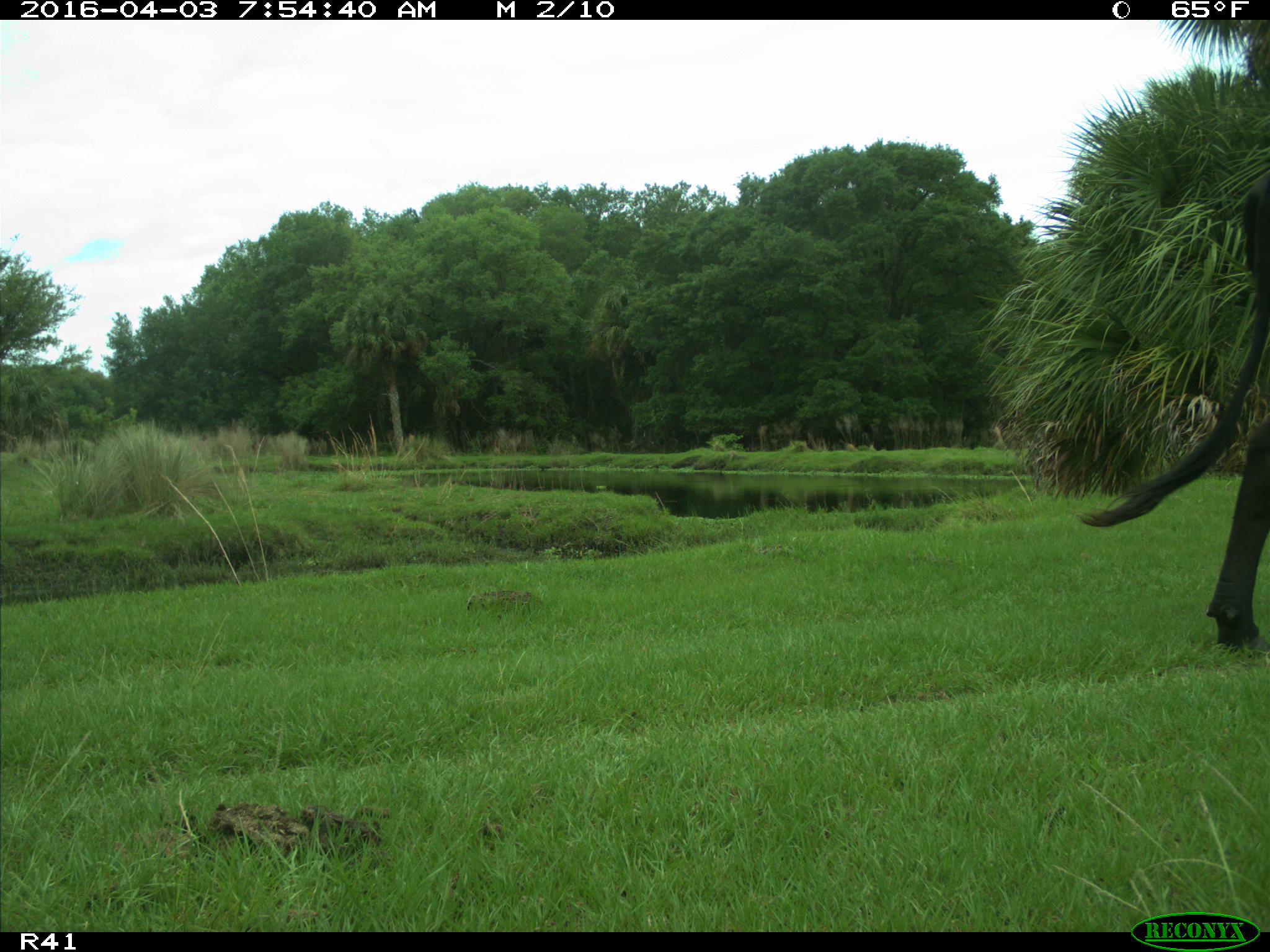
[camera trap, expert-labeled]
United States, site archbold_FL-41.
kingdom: Animalia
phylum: Chordata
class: Mammalia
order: Artiodactyla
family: Bovidae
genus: Bos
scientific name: Bos taurus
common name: domestic cow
Bos taurus (domestic cow).